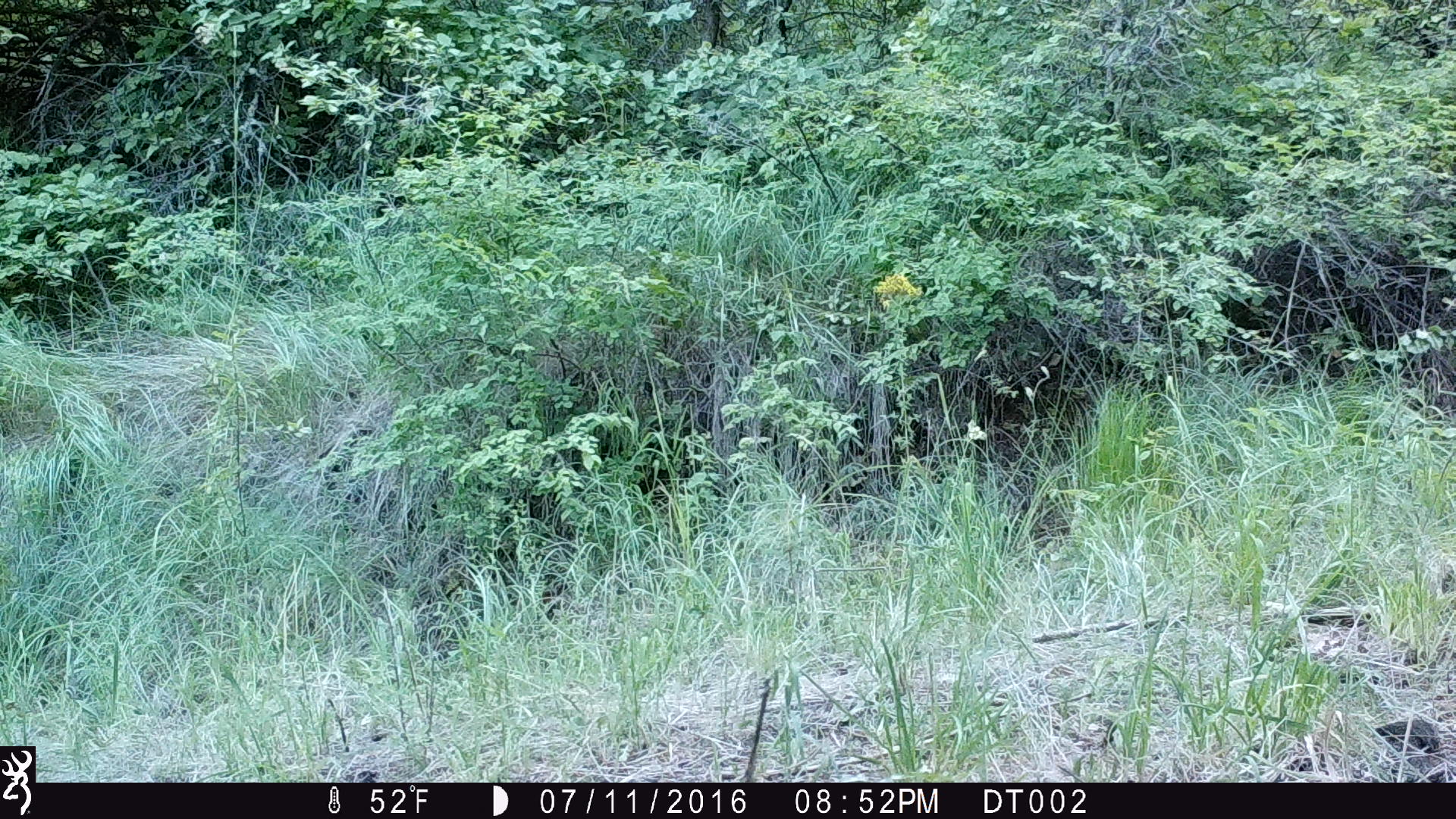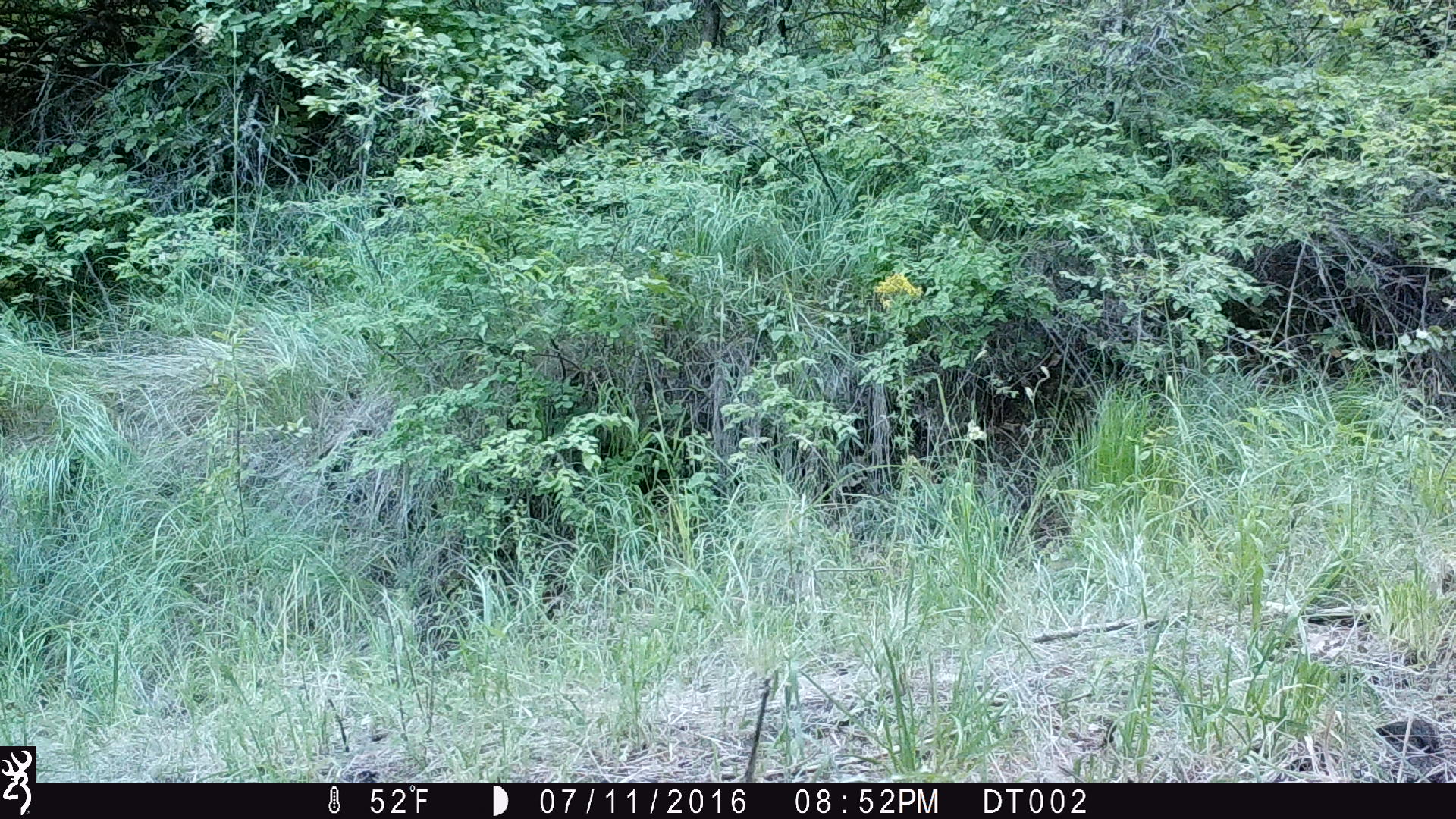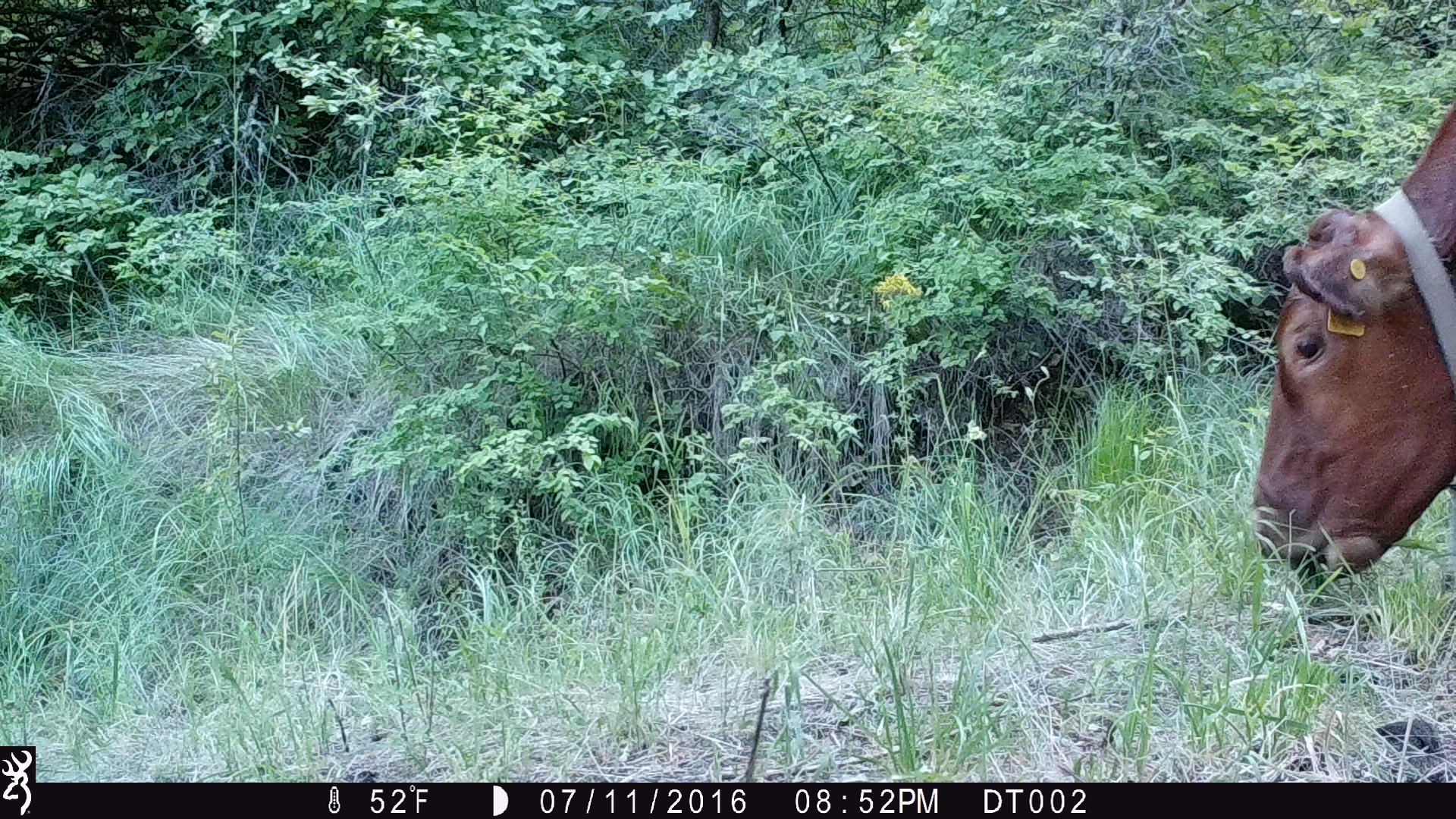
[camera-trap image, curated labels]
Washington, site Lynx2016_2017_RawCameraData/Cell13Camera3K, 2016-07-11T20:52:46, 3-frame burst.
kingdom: Animalia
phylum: Chordata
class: Mammalia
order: Artiodactyla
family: Bovidae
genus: Bos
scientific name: Bos taurus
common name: domestic cattle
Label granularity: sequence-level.